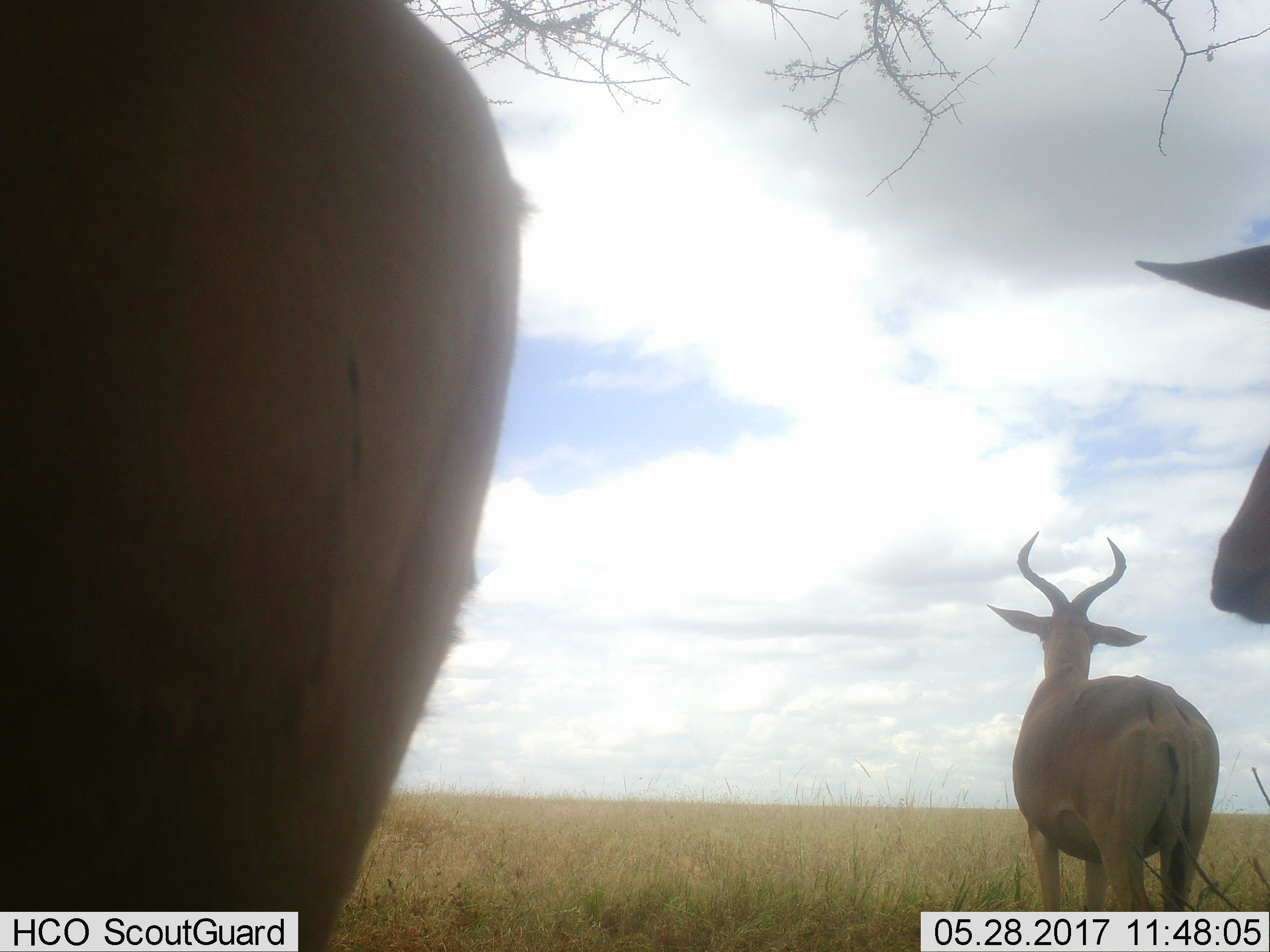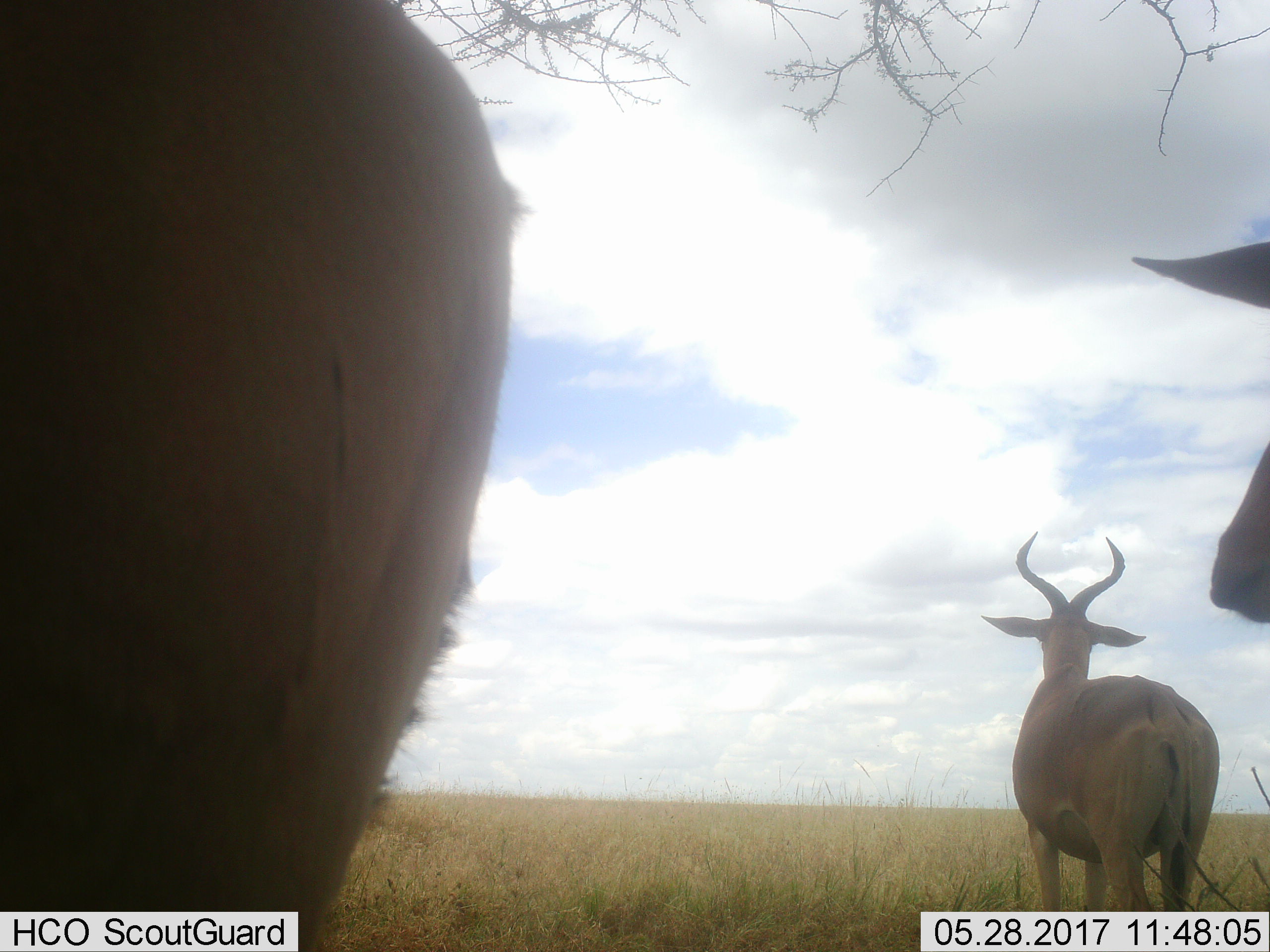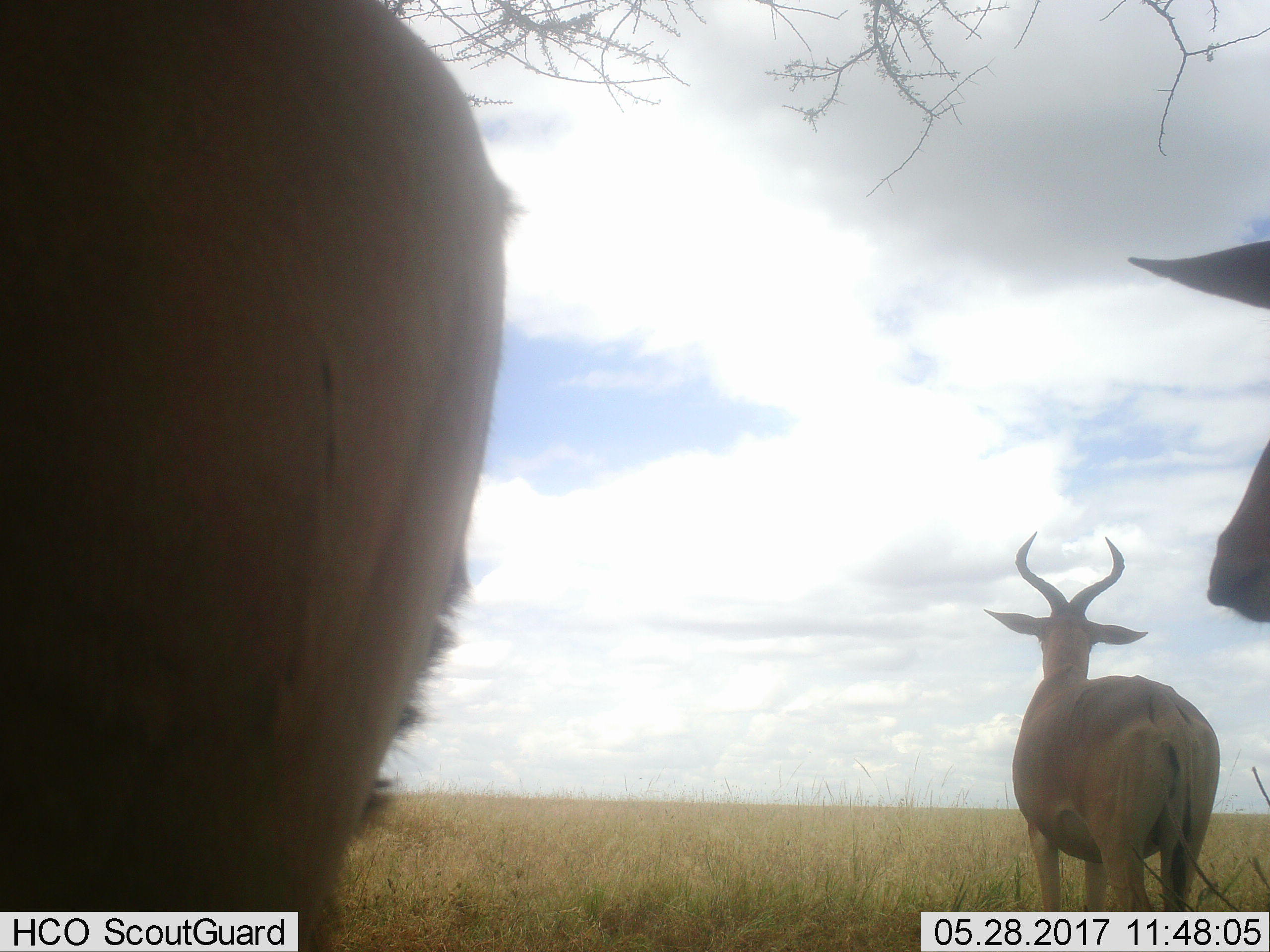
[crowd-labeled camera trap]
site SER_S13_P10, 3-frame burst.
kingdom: Animalia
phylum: Chordata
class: Mammalia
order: Artiodactyla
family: Bovidae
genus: Alcelaphus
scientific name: Alcelaphus buselaphus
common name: hartebeest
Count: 3.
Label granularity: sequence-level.